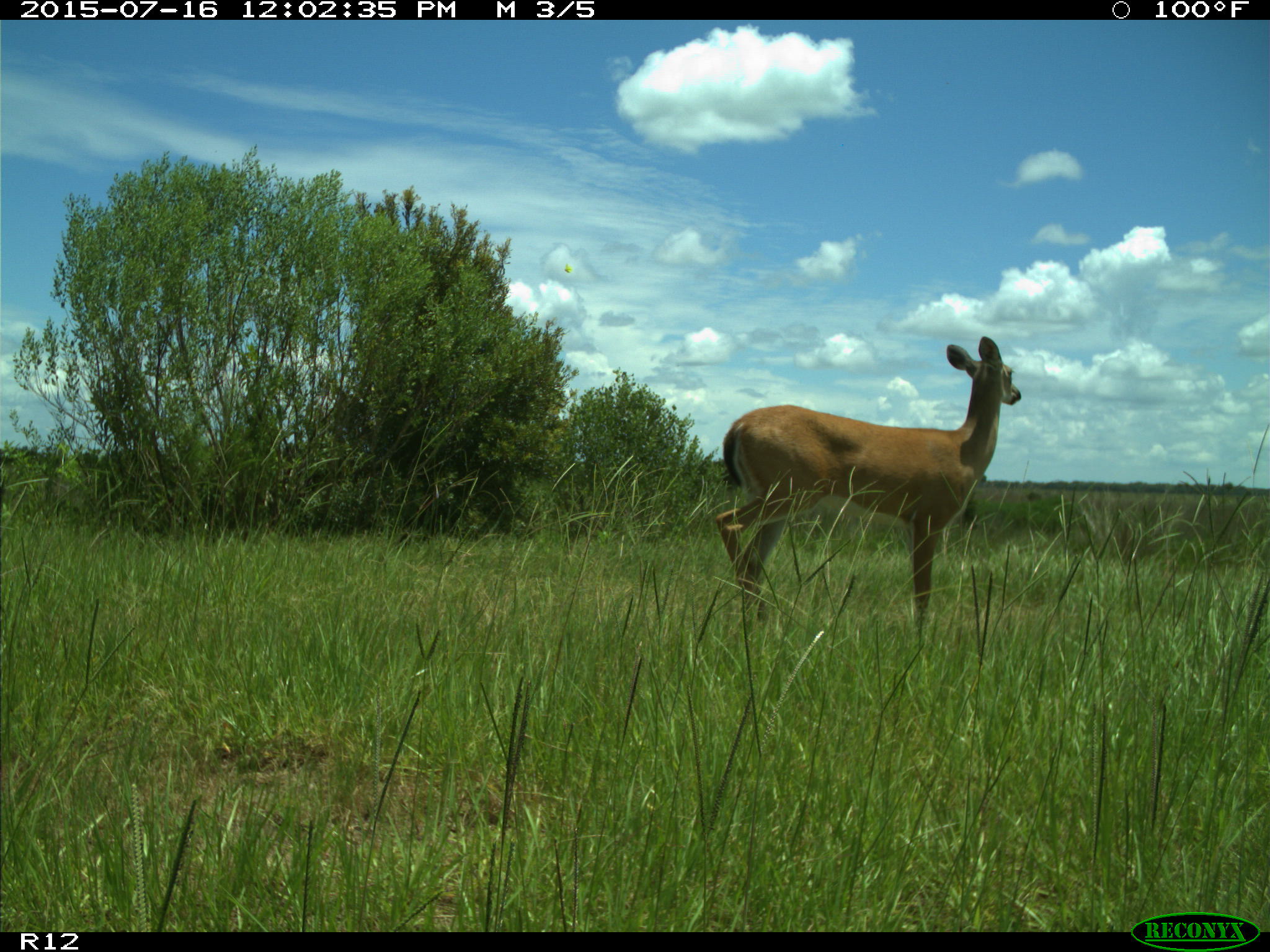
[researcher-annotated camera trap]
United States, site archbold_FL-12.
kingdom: Animalia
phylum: Chordata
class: Mammalia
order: Artiodactyla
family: Cervidae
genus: Odocoileus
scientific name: Odocoileus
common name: deer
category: unidentified deer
Unidentified deer (deer) (Odocoileus).